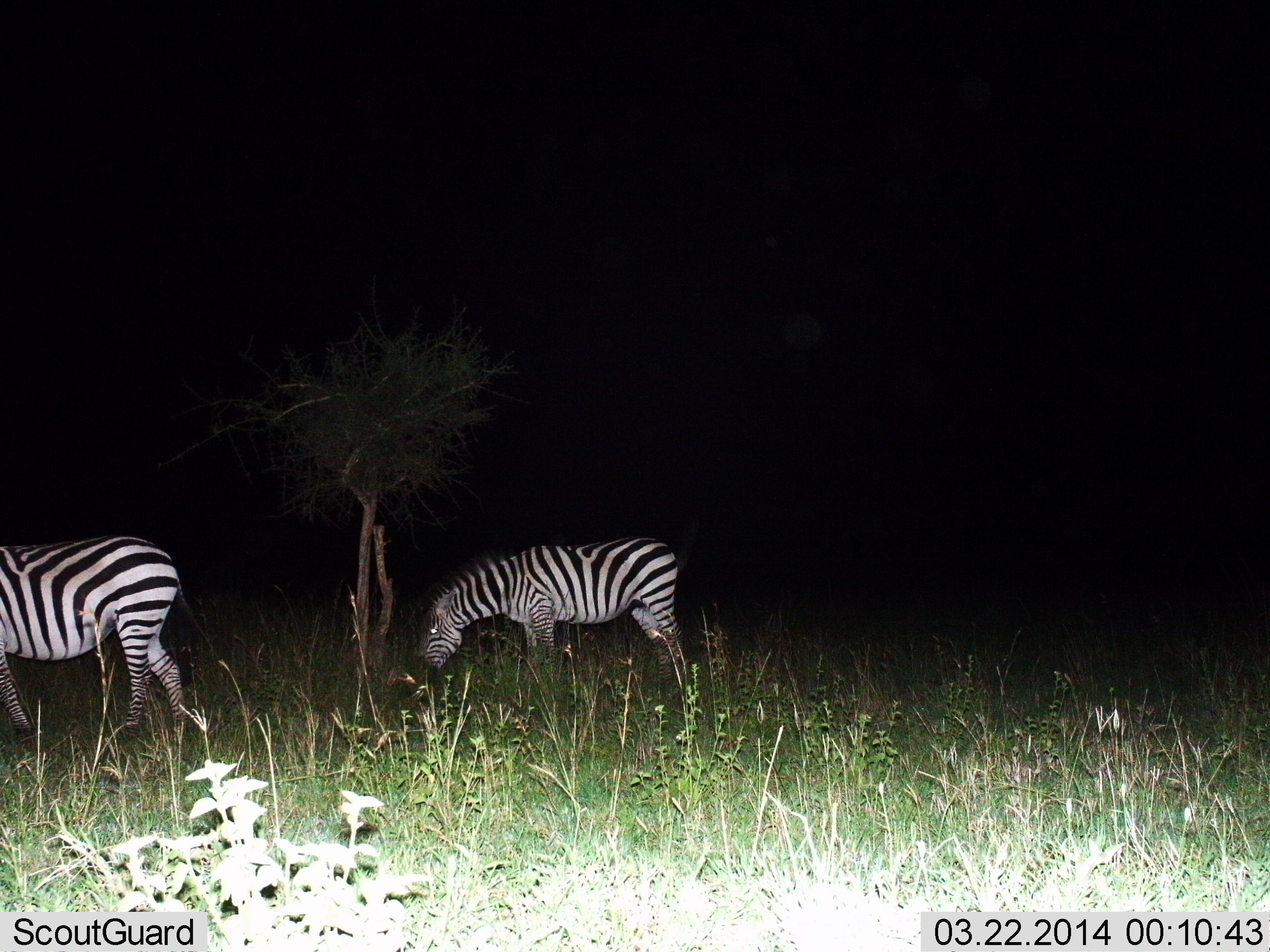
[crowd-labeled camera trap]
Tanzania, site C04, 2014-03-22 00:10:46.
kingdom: Animalia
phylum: Chordata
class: Mammalia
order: Perissodactyla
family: Equidae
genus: Equus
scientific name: Equus quagga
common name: plains zebra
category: zebra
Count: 2.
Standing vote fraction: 60%.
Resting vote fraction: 0%.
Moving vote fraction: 0%.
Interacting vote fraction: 0%.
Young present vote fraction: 0%.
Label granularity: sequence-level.